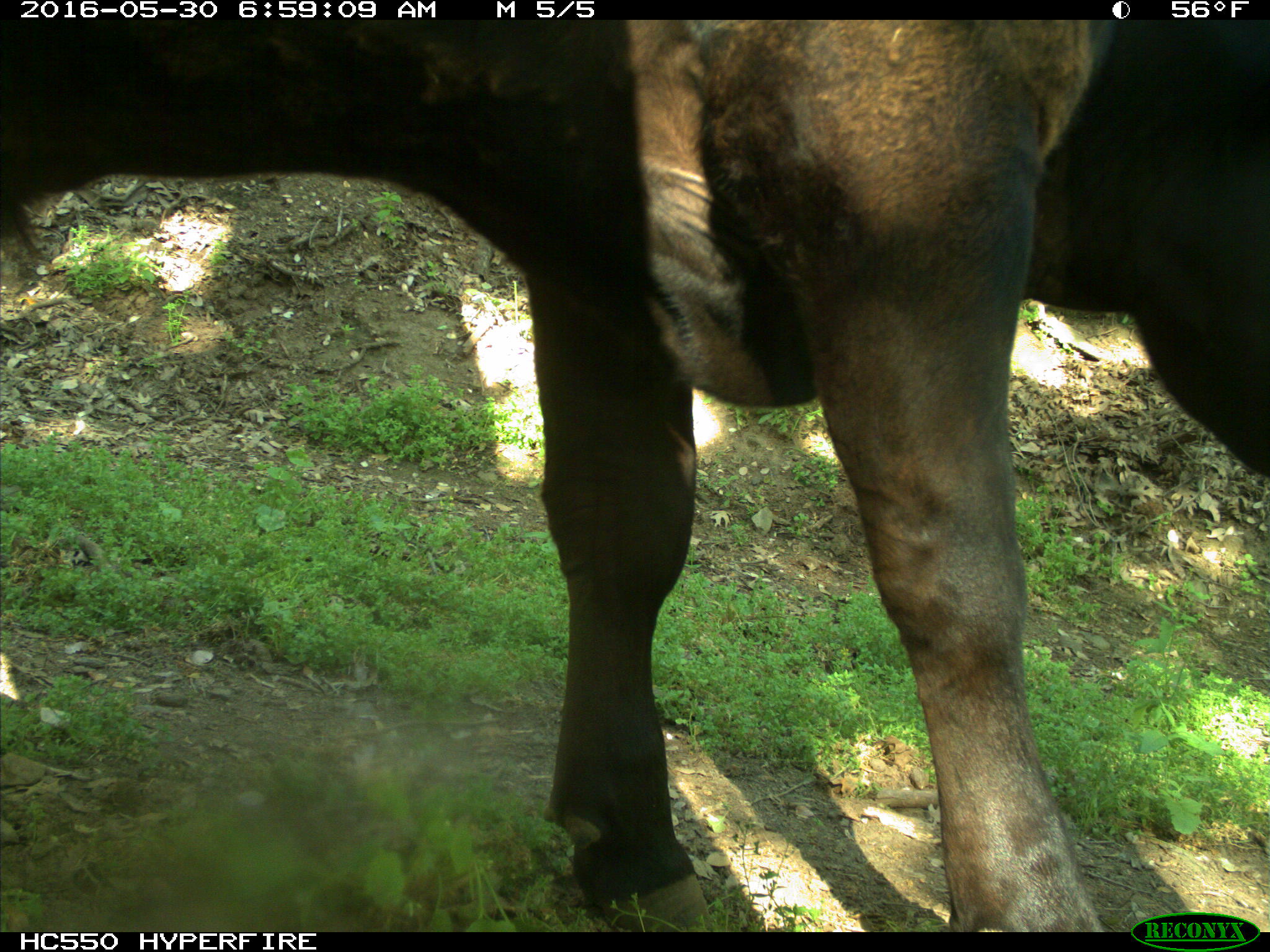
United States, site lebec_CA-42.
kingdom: Animalia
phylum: Chordata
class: Mammalia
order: Artiodactyla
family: Bovidae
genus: Bos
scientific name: Bos taurus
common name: domestic cow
Bos taurus (domestic cow).